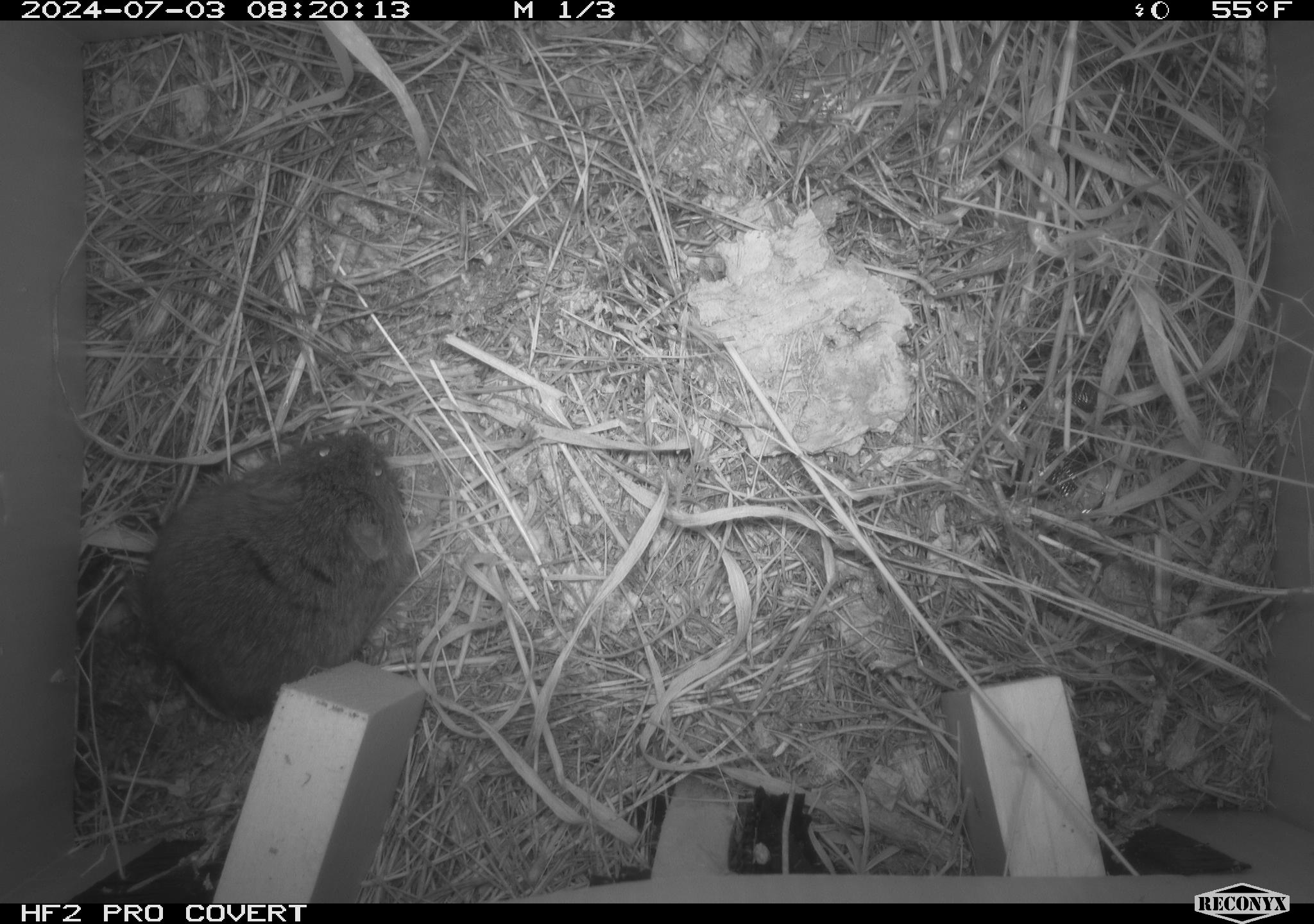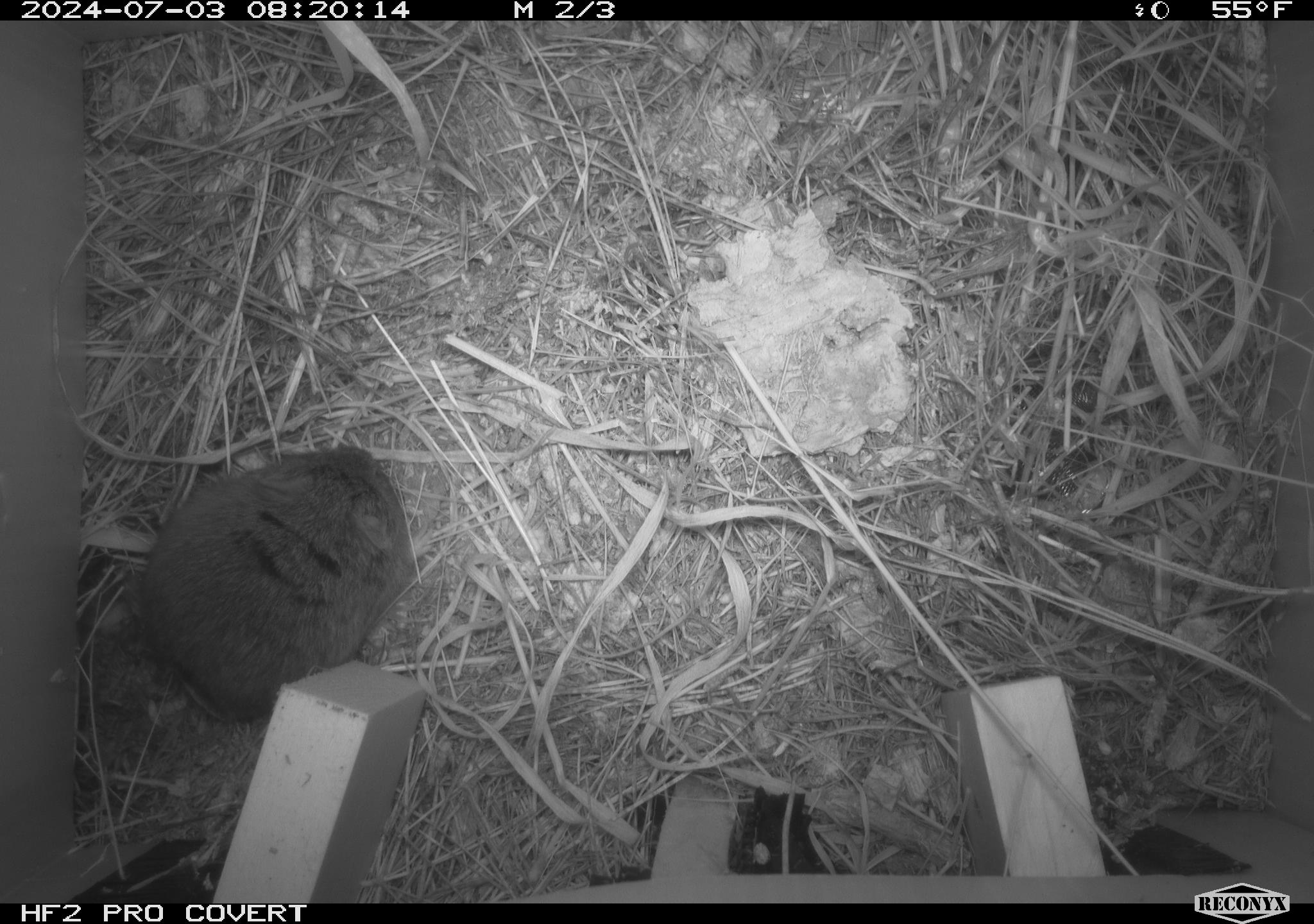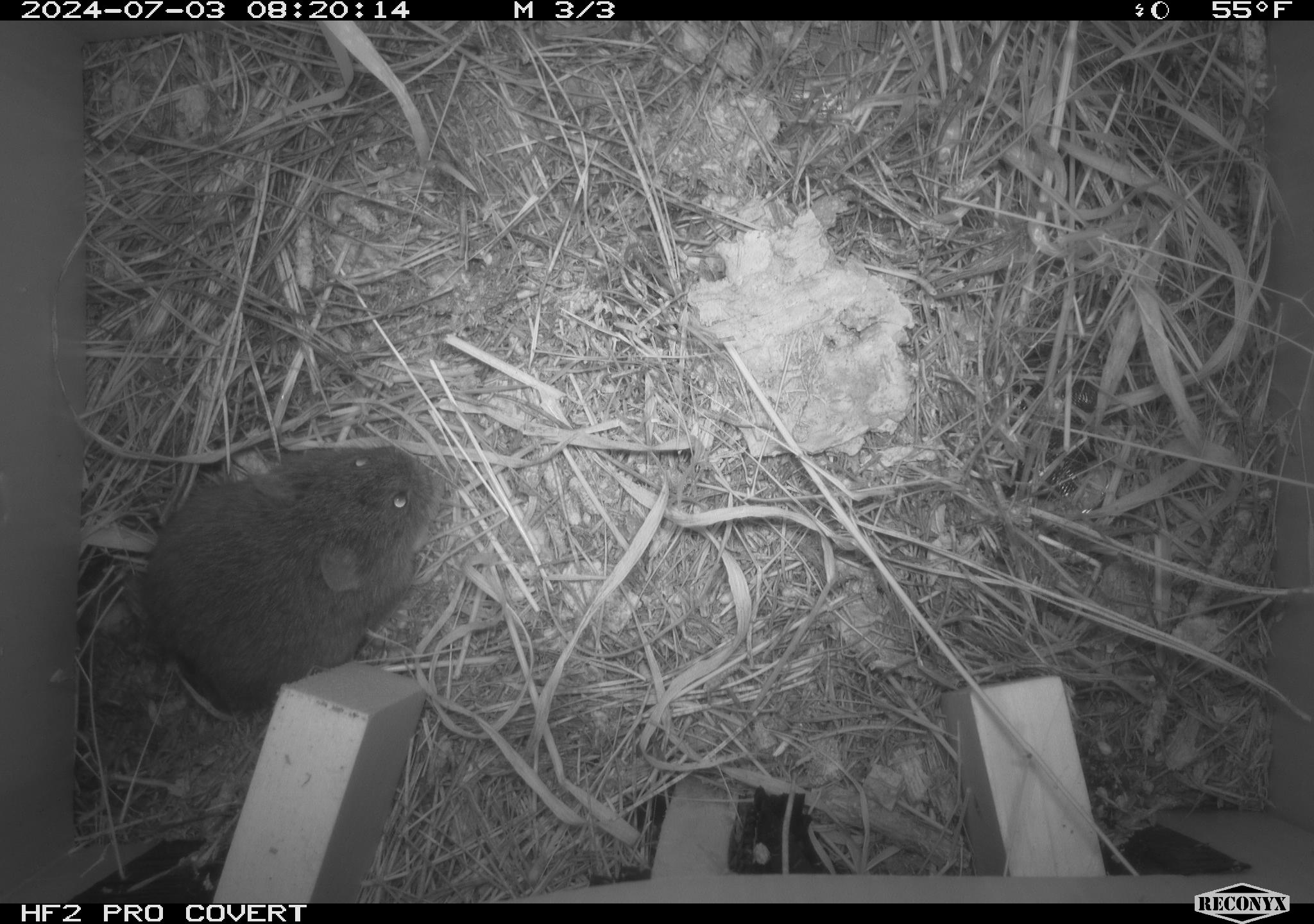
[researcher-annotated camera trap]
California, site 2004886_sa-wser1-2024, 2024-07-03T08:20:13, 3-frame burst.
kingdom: Animalia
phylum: Chordata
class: Mammalia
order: Rodentia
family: Cricetidae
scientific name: Arvicolinae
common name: voles, lemmings, and muskrats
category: arvicolinae subfamily